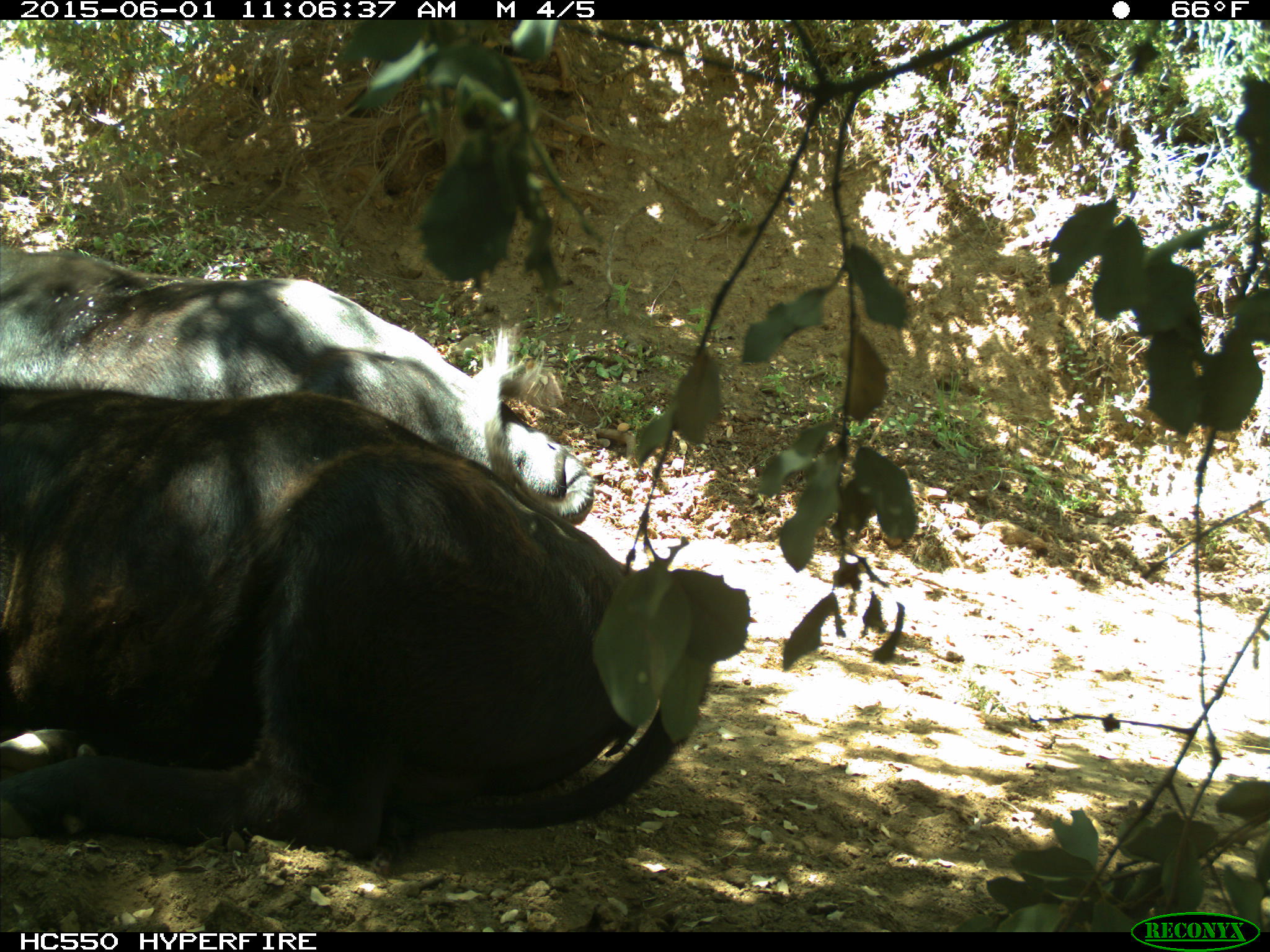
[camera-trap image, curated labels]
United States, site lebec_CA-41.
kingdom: Animalia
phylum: Chordata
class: Mammalia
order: Artiodactyla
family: Bovidae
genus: Bos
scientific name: Bos taurus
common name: domestic cow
Bos taurus (domestic cow).